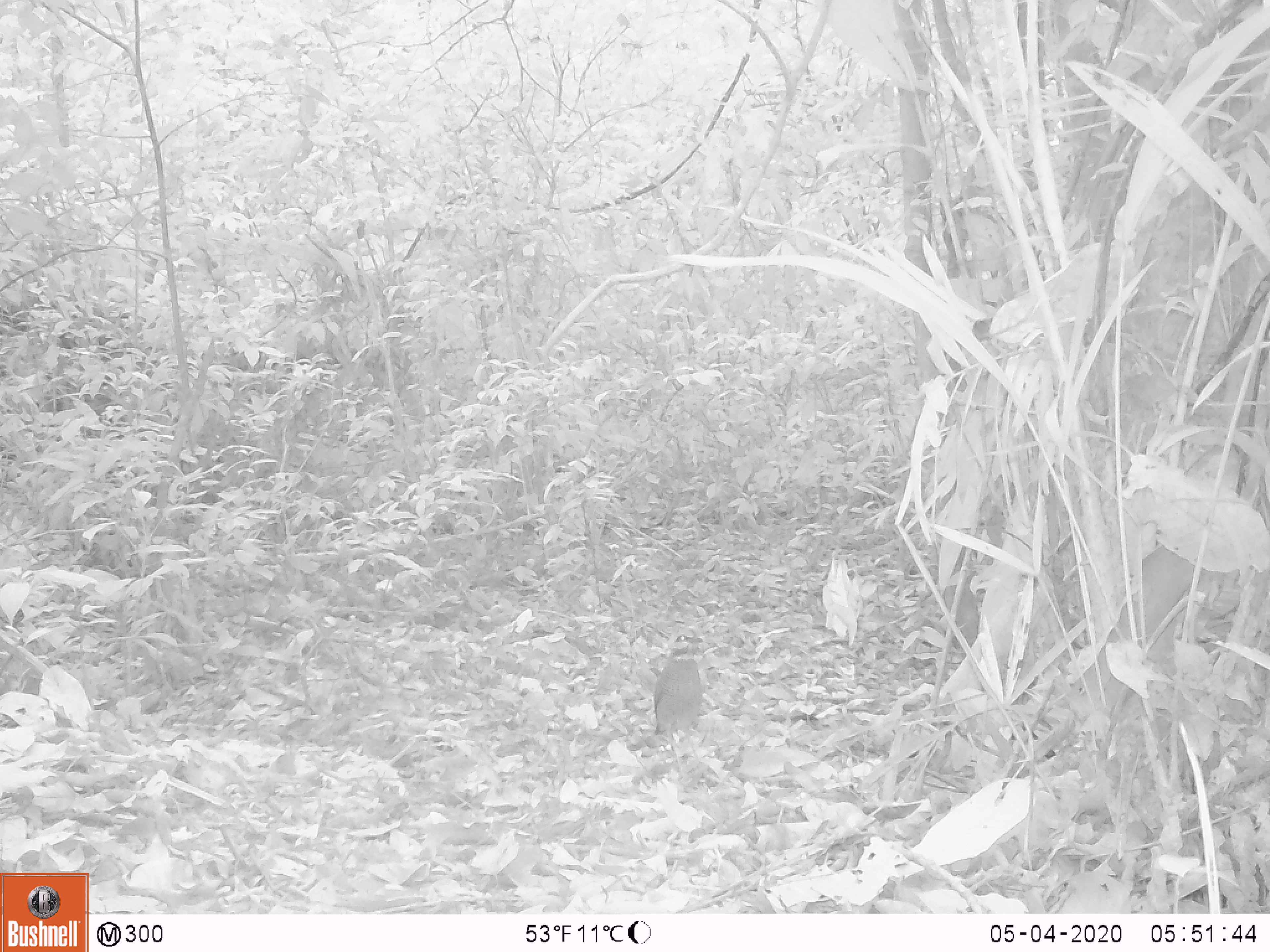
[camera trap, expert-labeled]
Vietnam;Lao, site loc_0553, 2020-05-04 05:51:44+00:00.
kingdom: Animalia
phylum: Chordata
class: Aves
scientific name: Aves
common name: bird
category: unidentified bird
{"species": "unidentified bird (bird) (Aves)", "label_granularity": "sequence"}